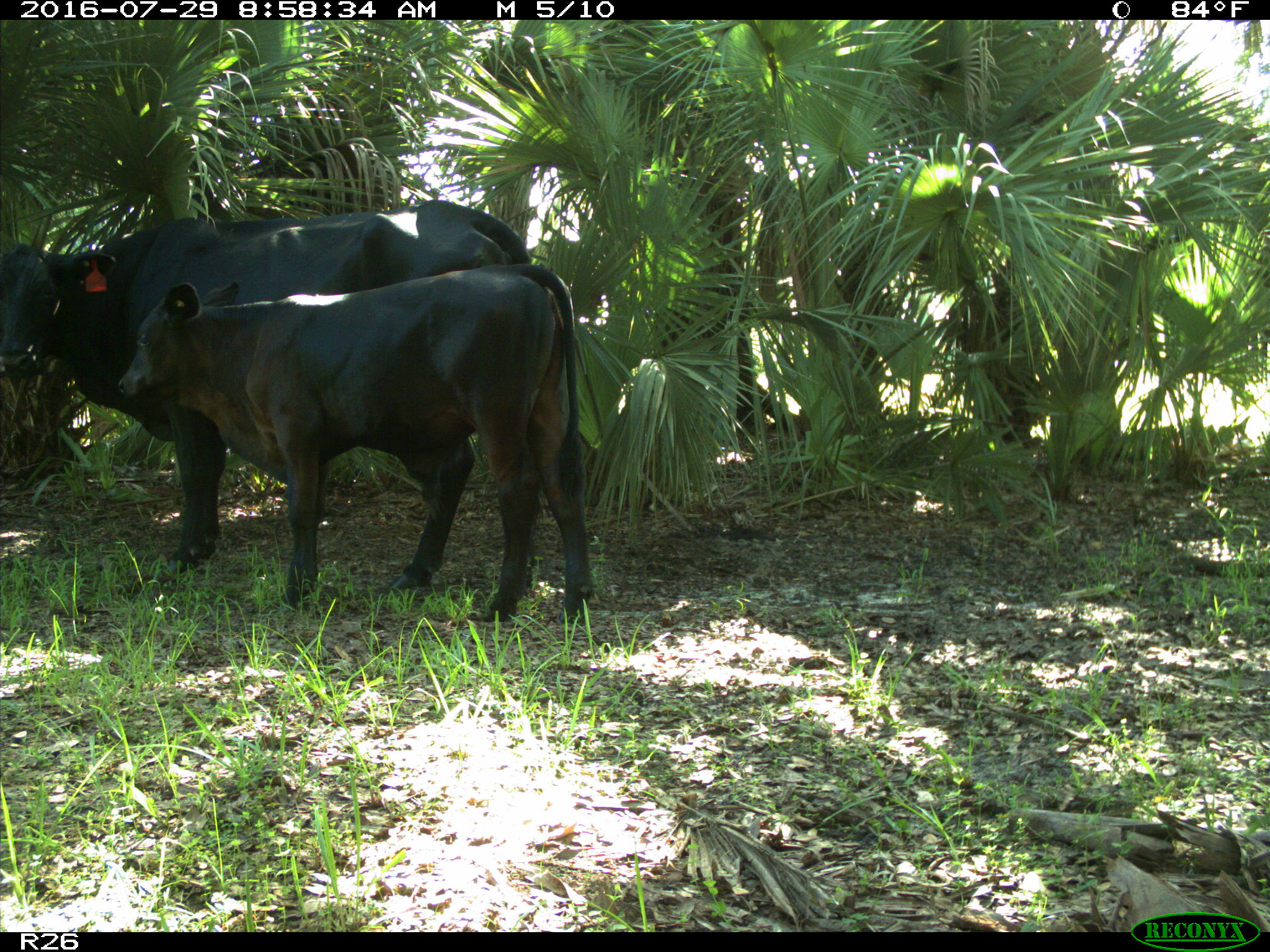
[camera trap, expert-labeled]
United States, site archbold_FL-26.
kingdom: Animalia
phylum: Chordata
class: Mammalia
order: Artiodactyla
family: Bovidae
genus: Bos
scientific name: Bos taurus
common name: domestic cow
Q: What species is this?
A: Bos taurus (domestic cow).